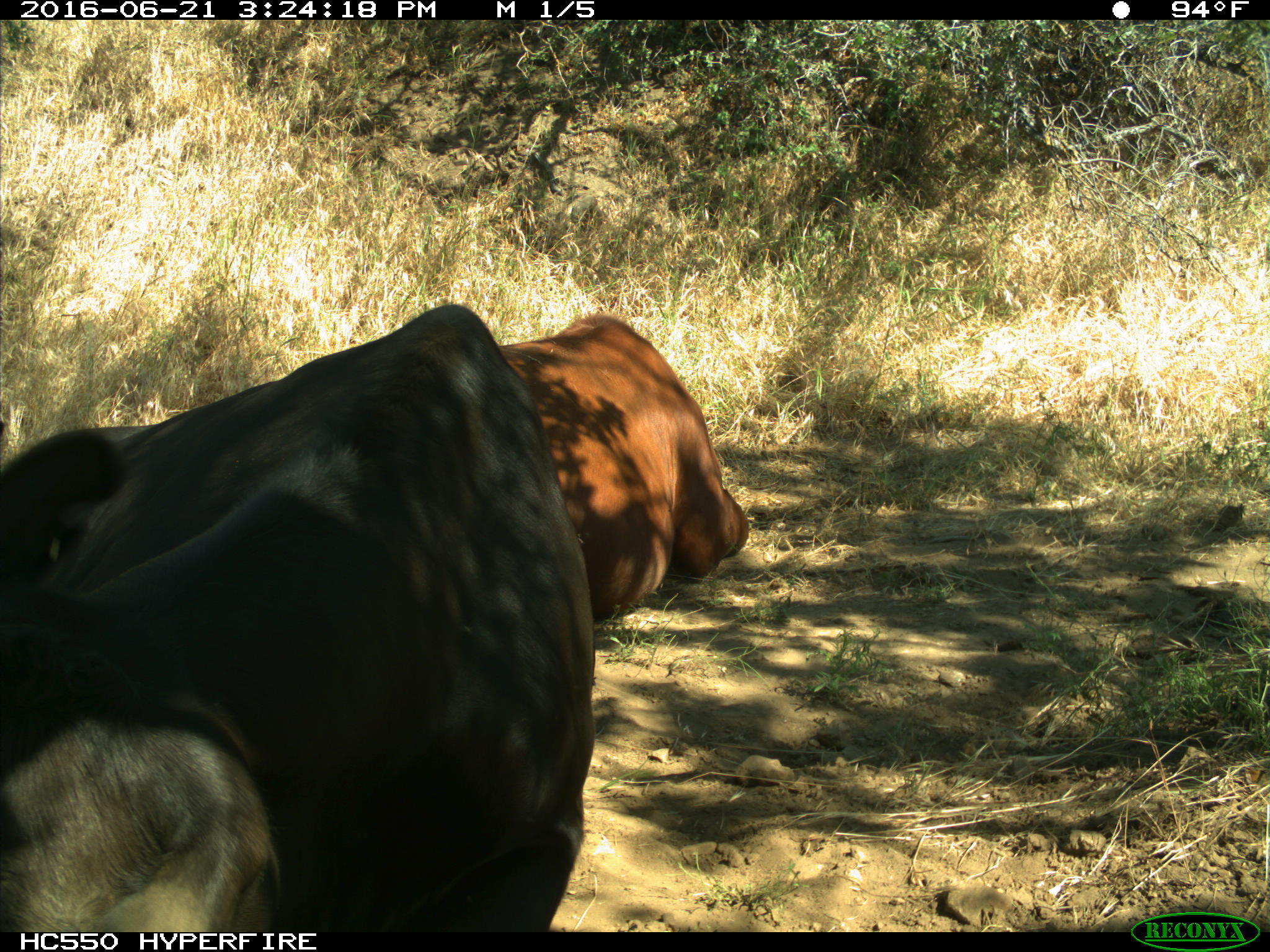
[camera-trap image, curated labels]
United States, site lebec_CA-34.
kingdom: Animalia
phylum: Chordata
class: Mammalia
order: Artiodactyla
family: Bovidae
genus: Bos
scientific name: Bos taurus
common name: domestic cow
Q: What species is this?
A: Bos taurus (domestic cow).